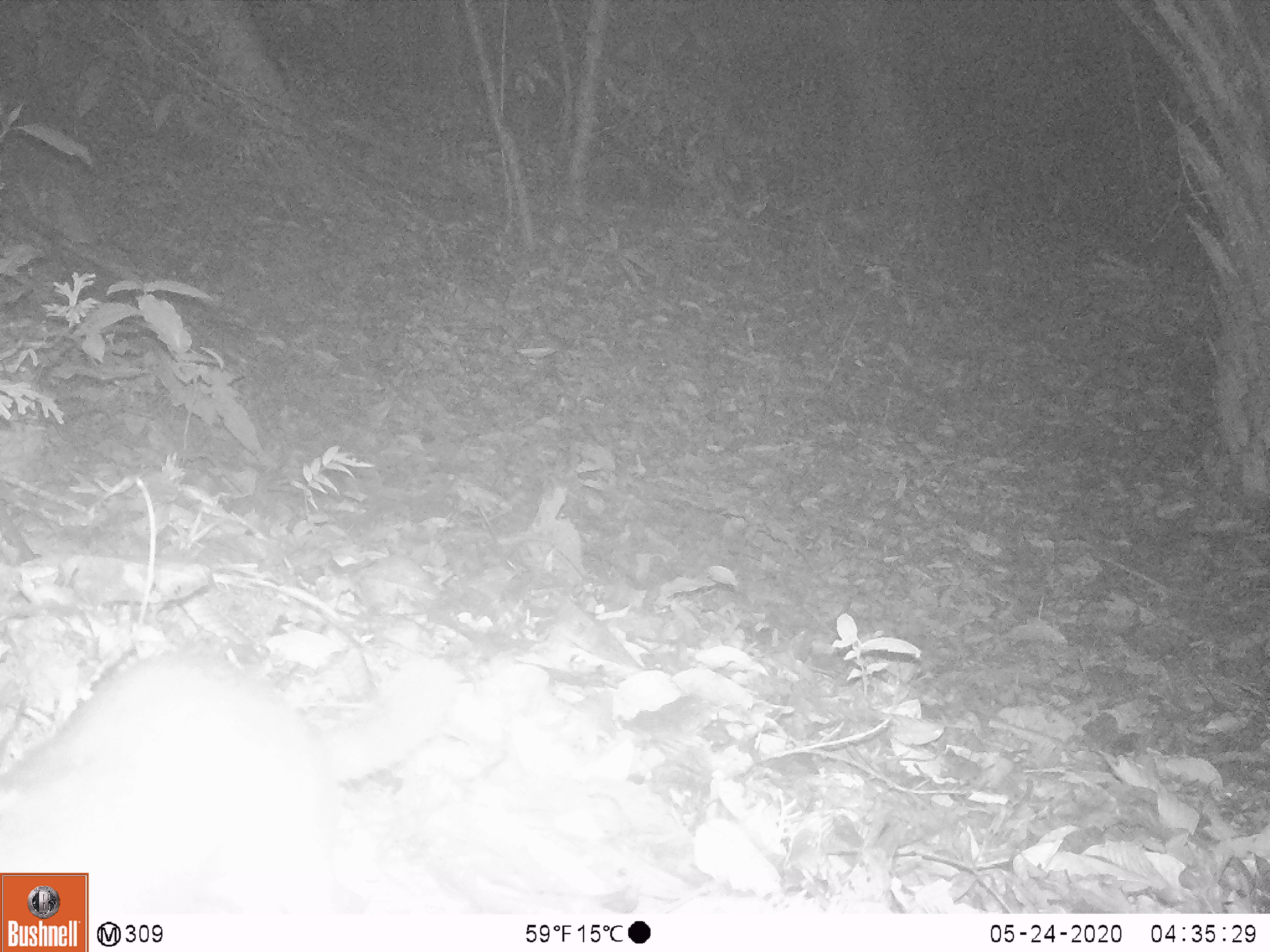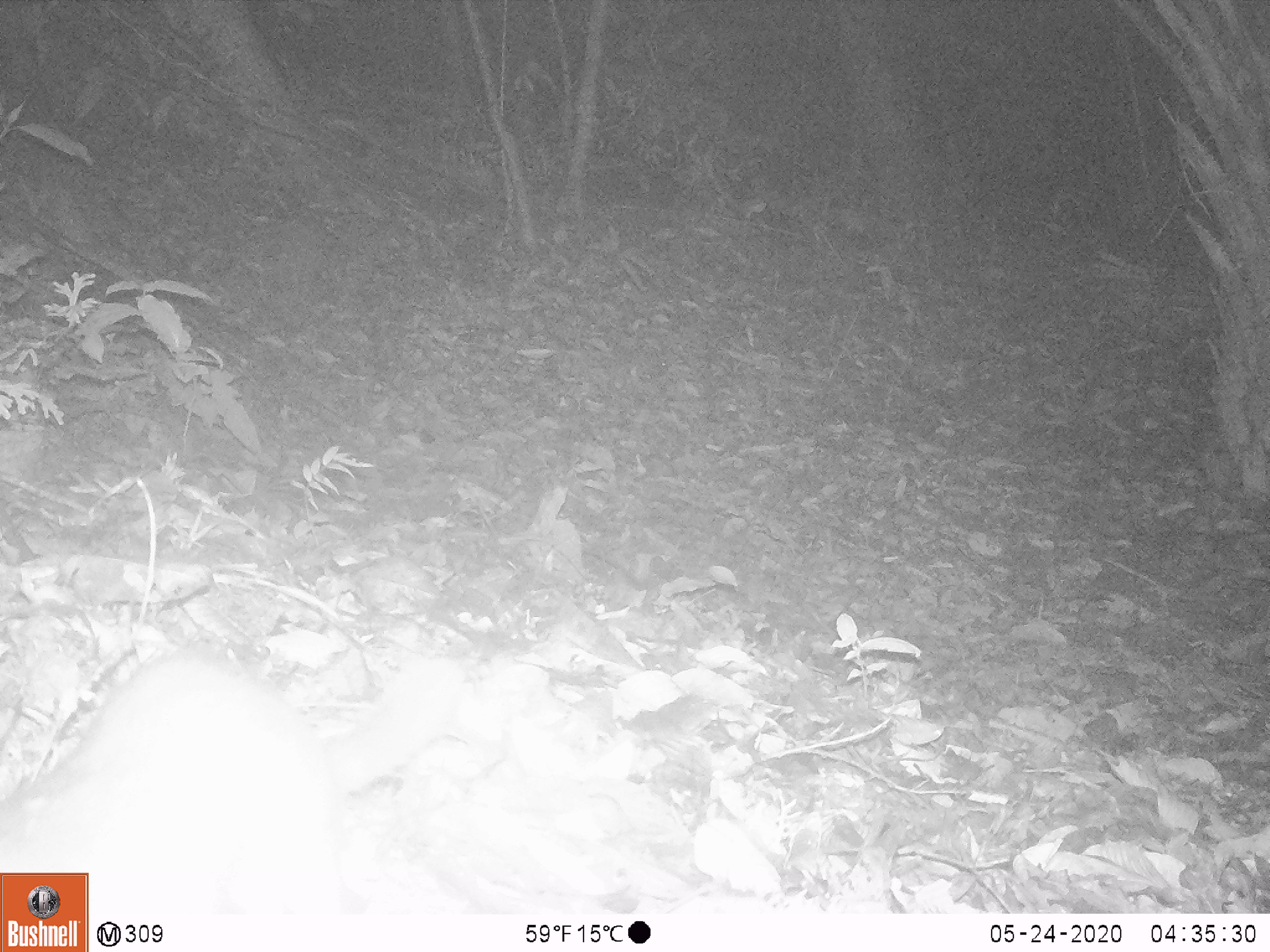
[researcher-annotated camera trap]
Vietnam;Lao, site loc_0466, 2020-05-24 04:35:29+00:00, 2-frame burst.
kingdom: Animalia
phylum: Chordata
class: Mammalia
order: Carnivora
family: Mustelidae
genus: Melogale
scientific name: Melogale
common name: ferret badger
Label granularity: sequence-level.